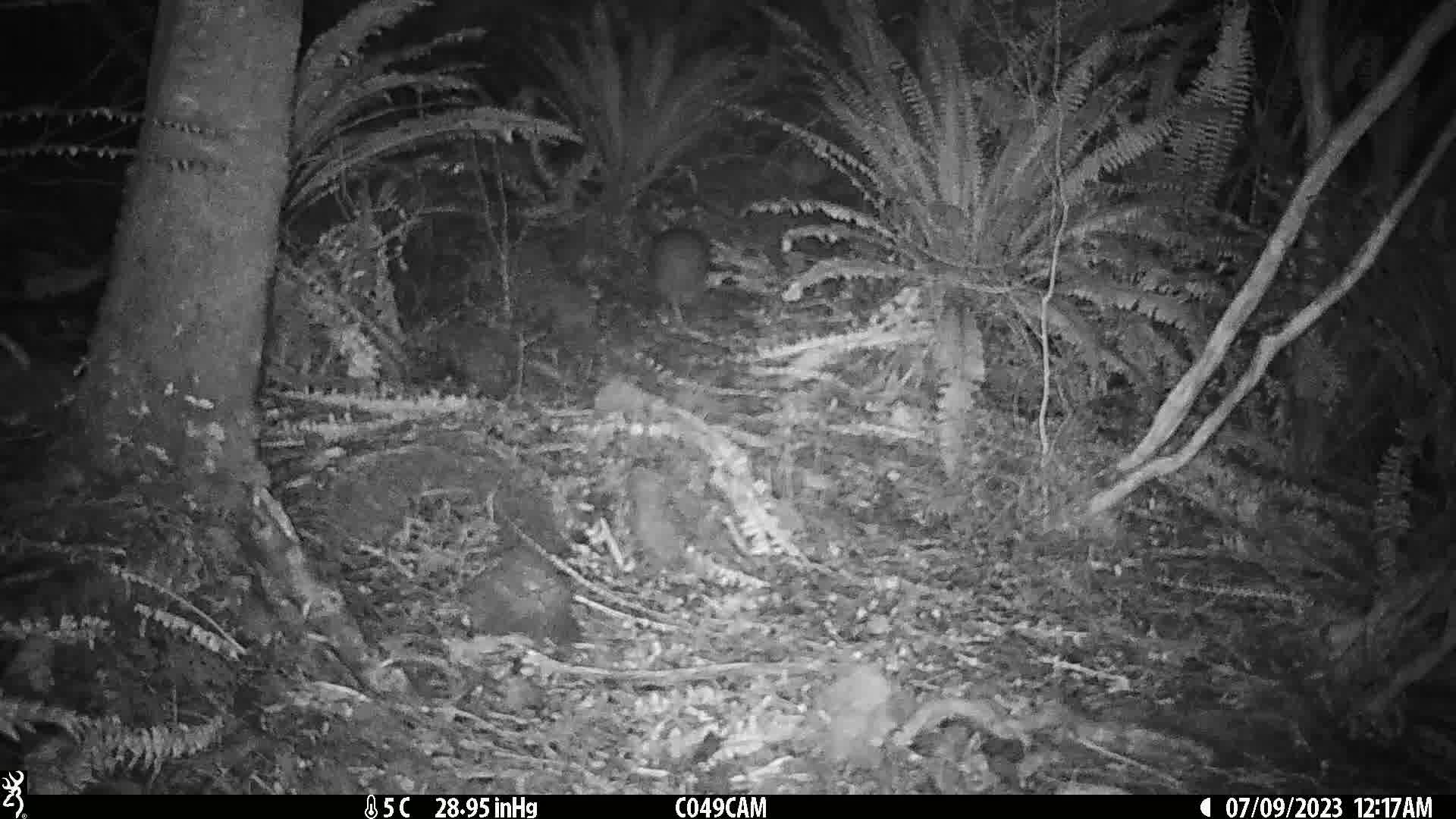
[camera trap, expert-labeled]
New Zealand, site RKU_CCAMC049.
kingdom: Animalia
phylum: Chordata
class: Aves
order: Apterygiformes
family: Apterygidae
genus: Apteryx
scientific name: Apteryx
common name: kiwi